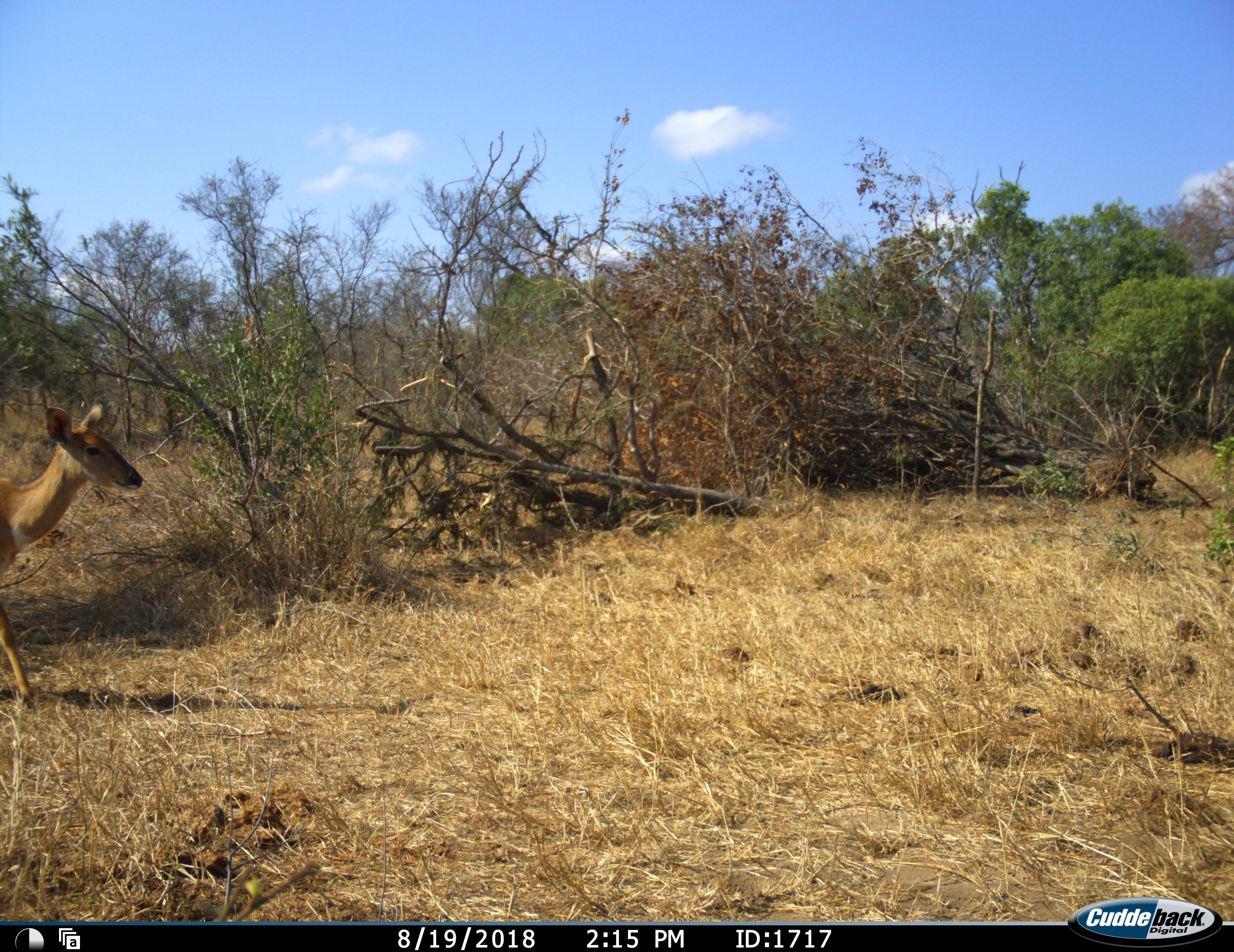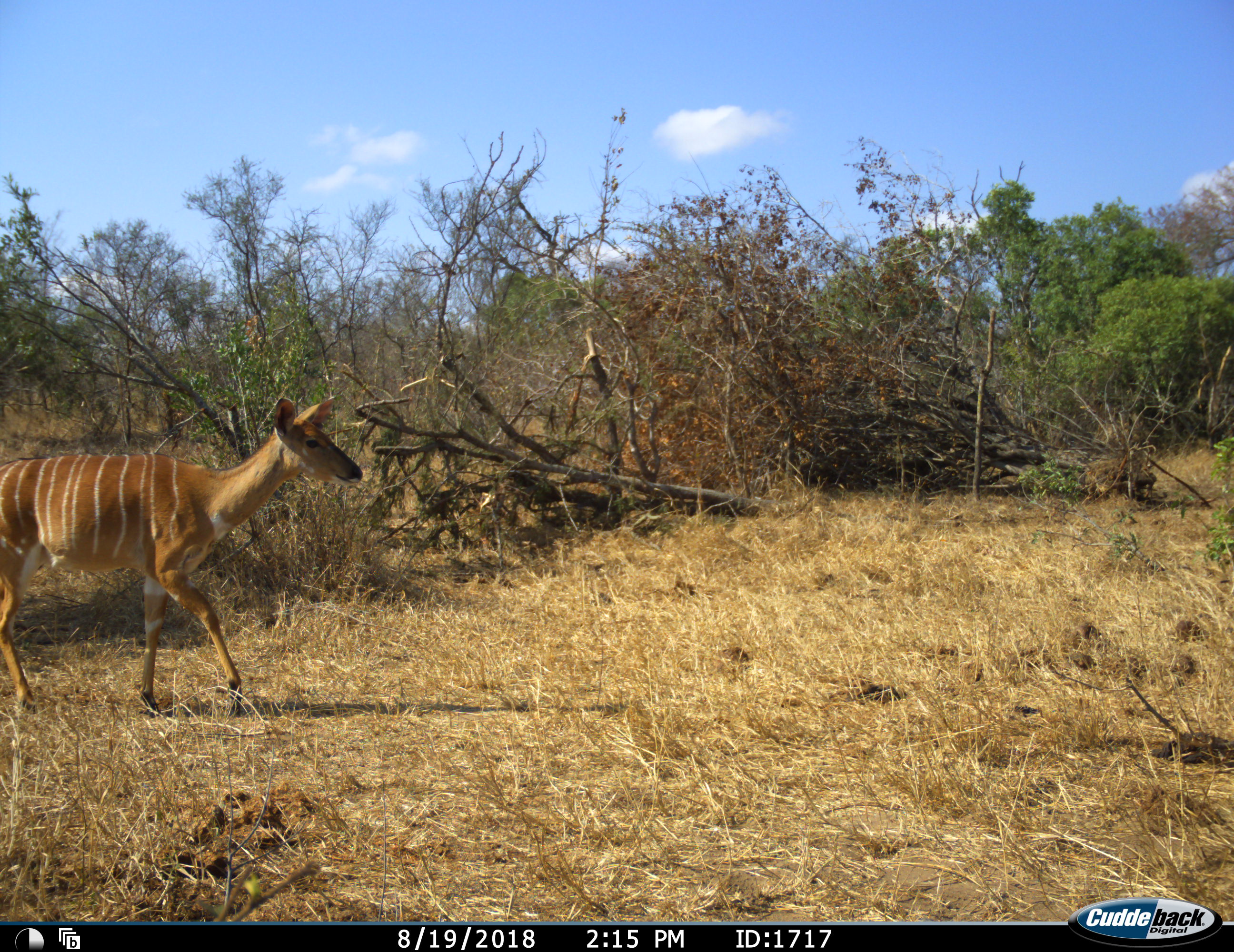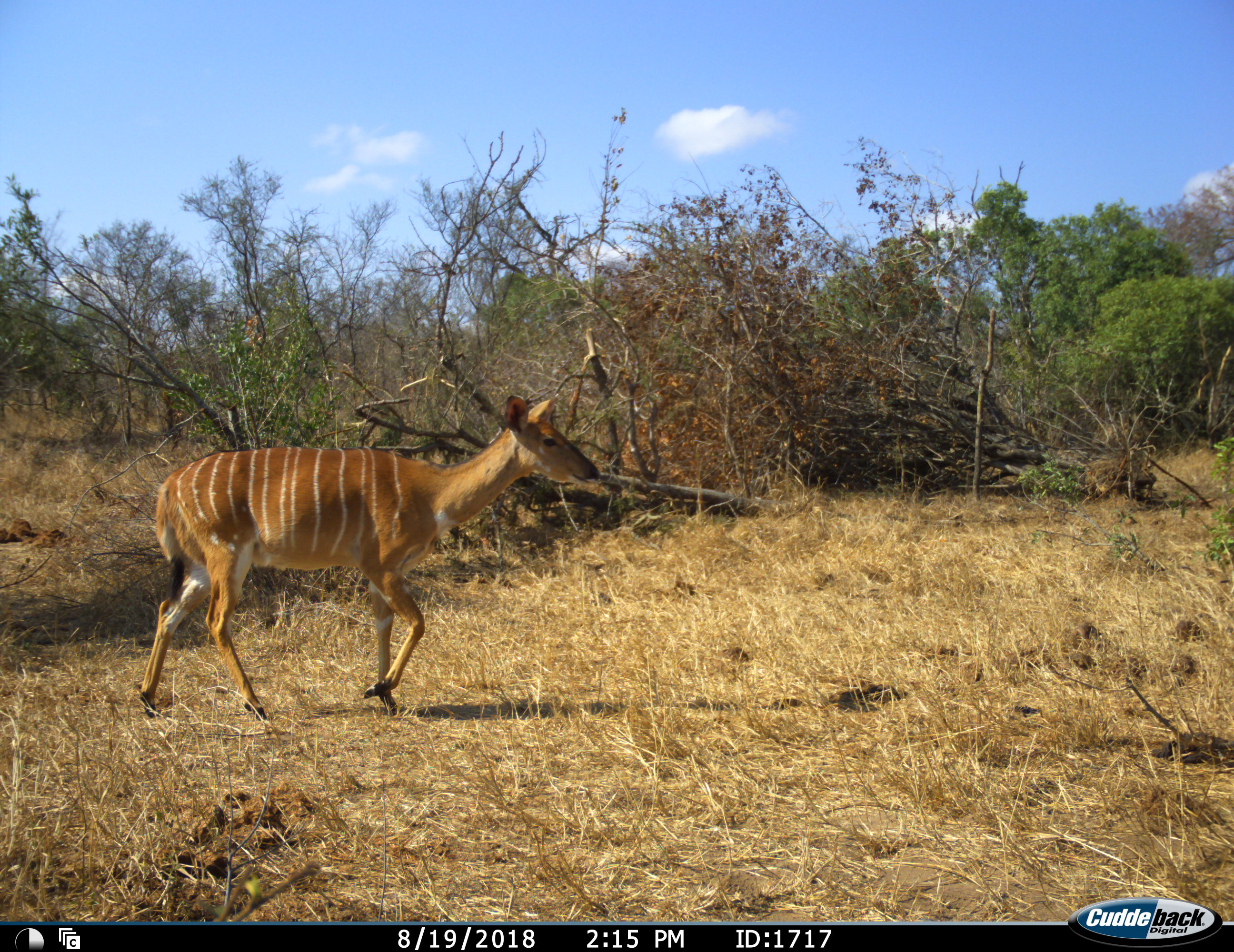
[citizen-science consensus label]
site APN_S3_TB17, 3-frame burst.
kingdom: Animalia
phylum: Chordata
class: Mammalia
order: Artiodactyla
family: Bovidae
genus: Tragelaphus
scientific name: Tragelaphus angasii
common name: nyala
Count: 1.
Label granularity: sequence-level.